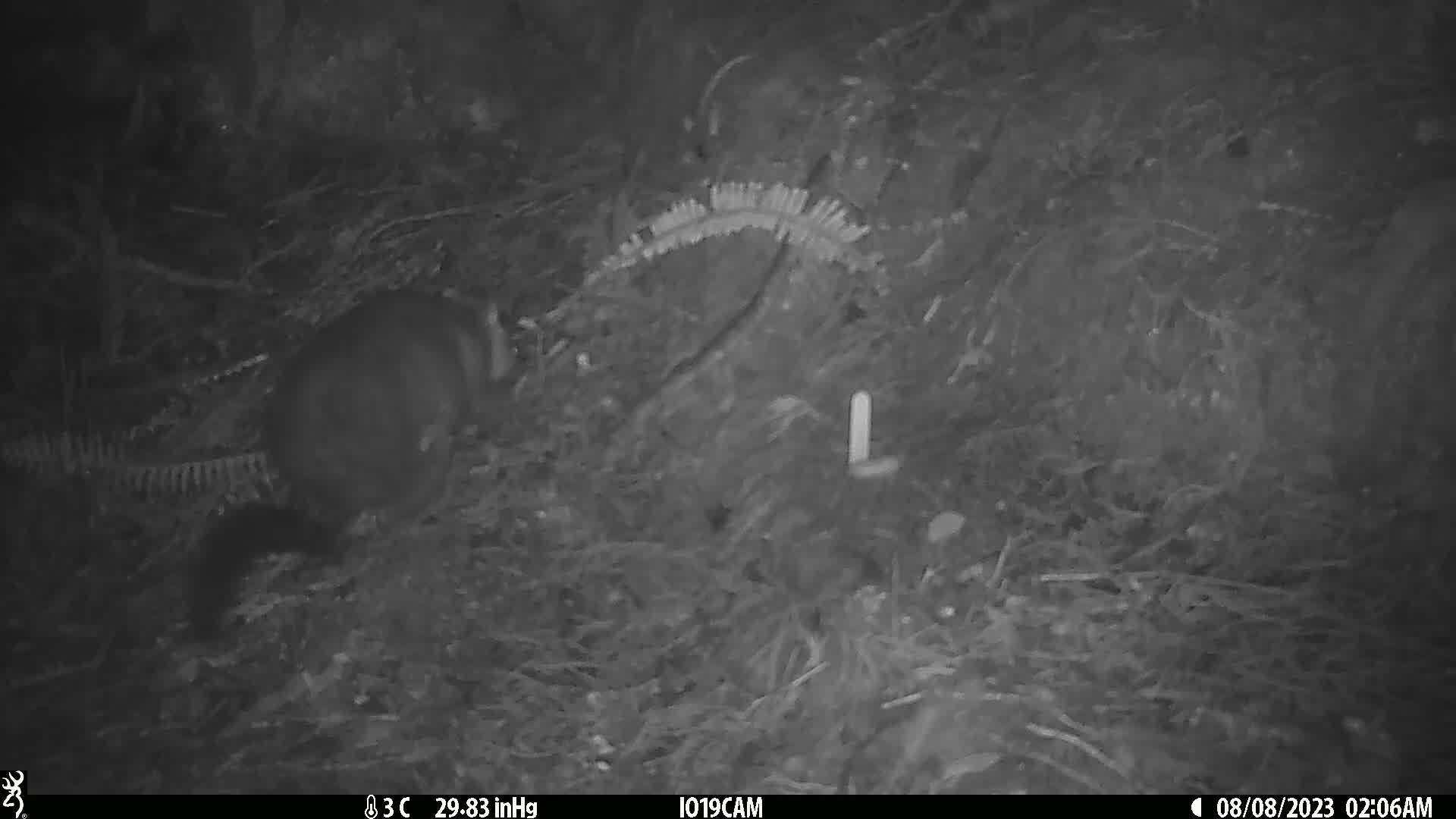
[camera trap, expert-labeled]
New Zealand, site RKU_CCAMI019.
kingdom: Animalia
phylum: Chordata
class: Mammalia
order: Diprotodontia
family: Phalangeridae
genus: Trichosurus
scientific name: Trichosurus vulpecula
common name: common brushtail possum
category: possum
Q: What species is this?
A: Possum (common brushtail possum) (Trichosurus vulpecula).